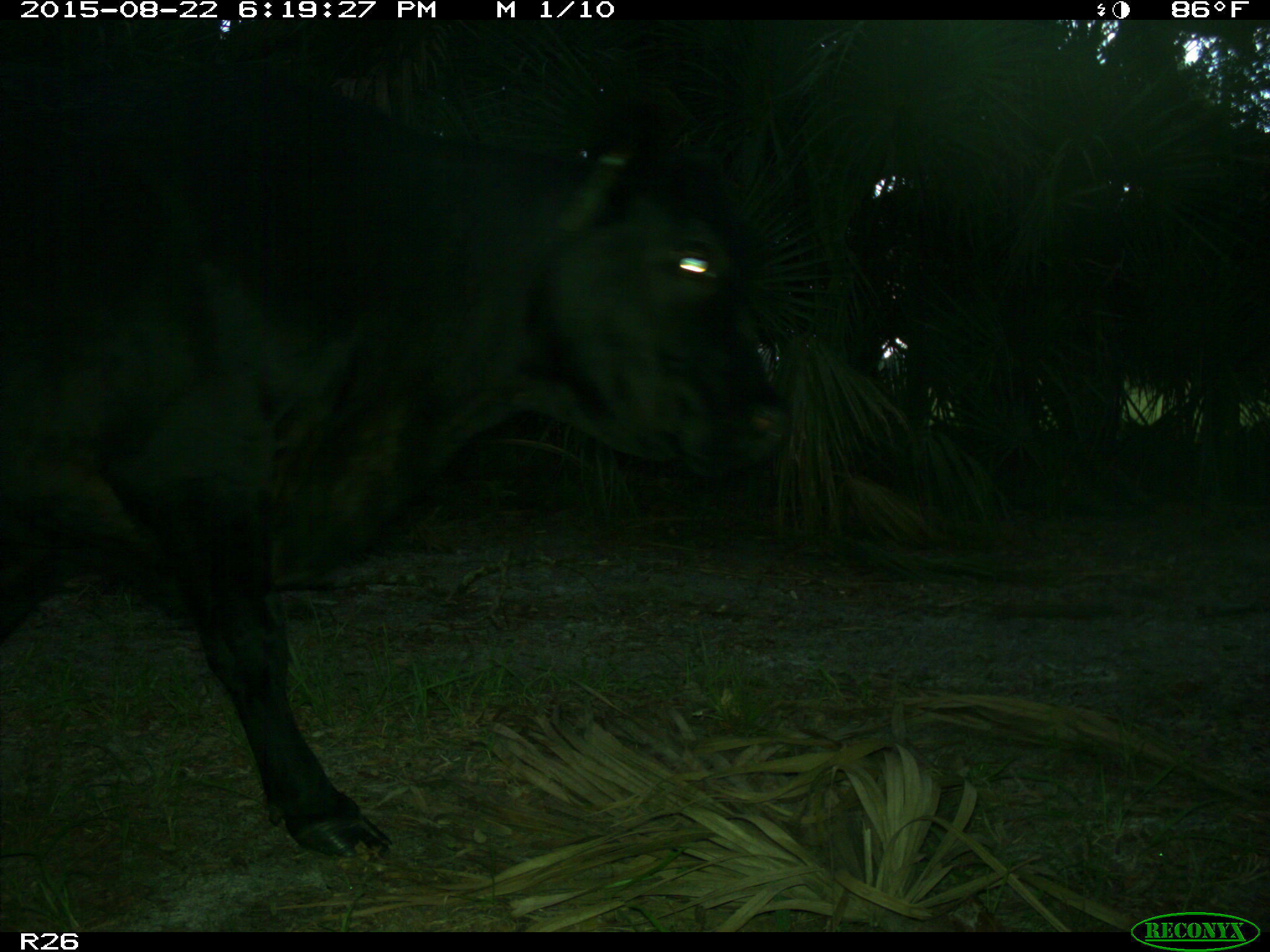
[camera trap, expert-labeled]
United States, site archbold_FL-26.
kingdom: Animalia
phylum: Chordata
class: Mammalia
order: Artiodactyla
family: Bovidae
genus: Bos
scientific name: Bos taurus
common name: domestic cow